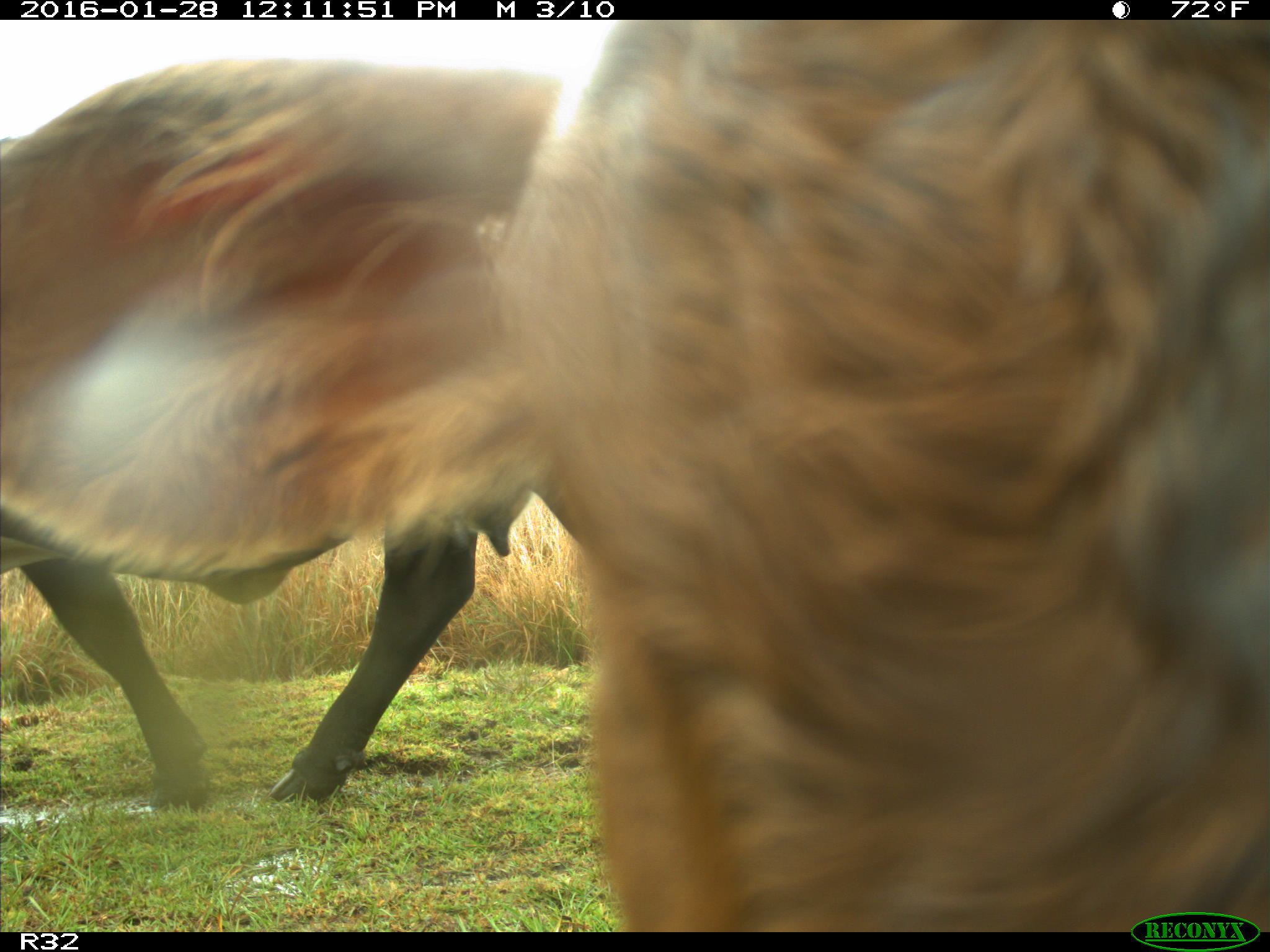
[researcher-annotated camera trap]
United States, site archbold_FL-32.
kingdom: Animalia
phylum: Chordata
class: Mammalia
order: Artiodactyla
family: Bovidae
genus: Bos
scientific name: Bos taurus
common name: domestic cow